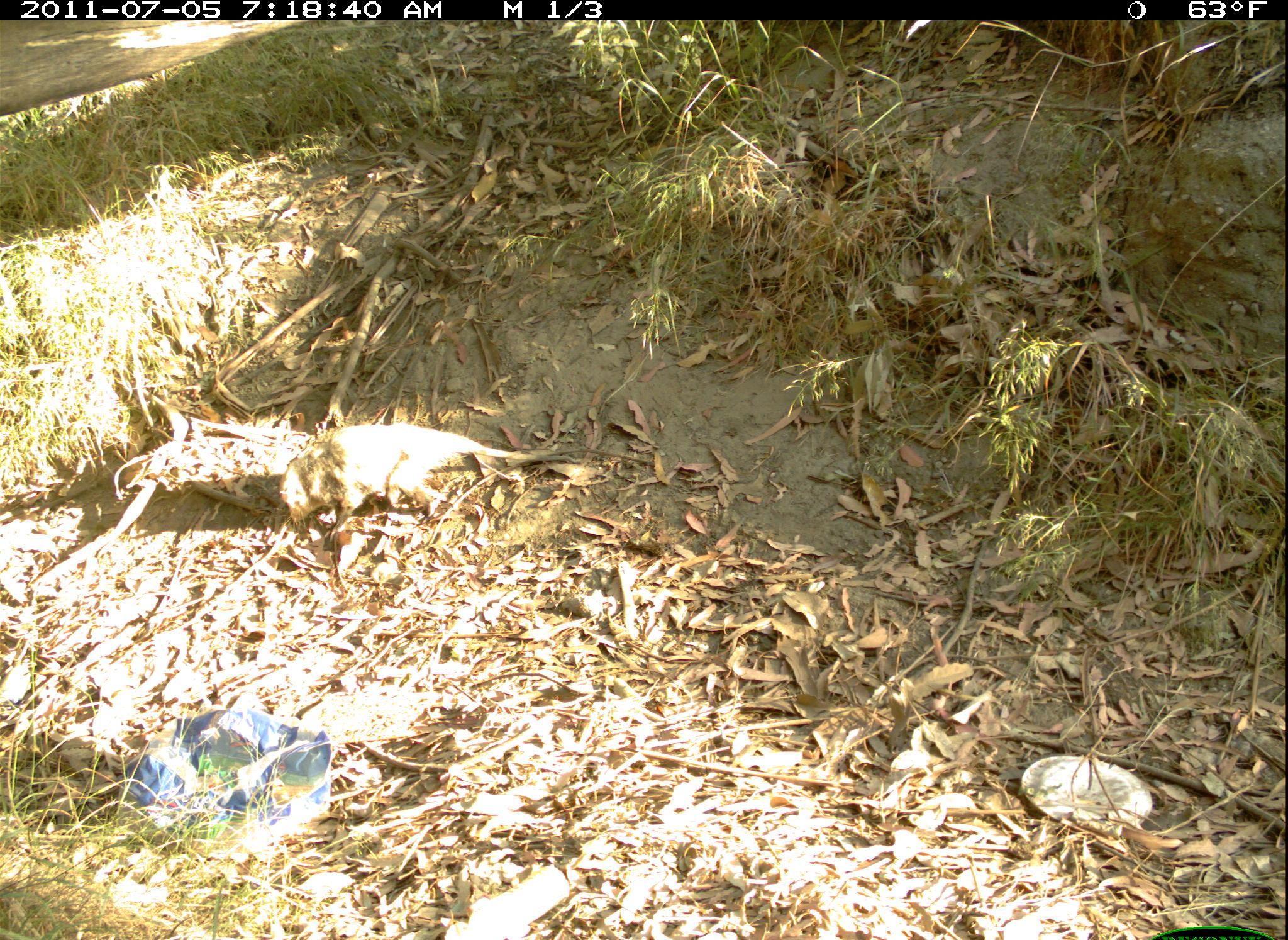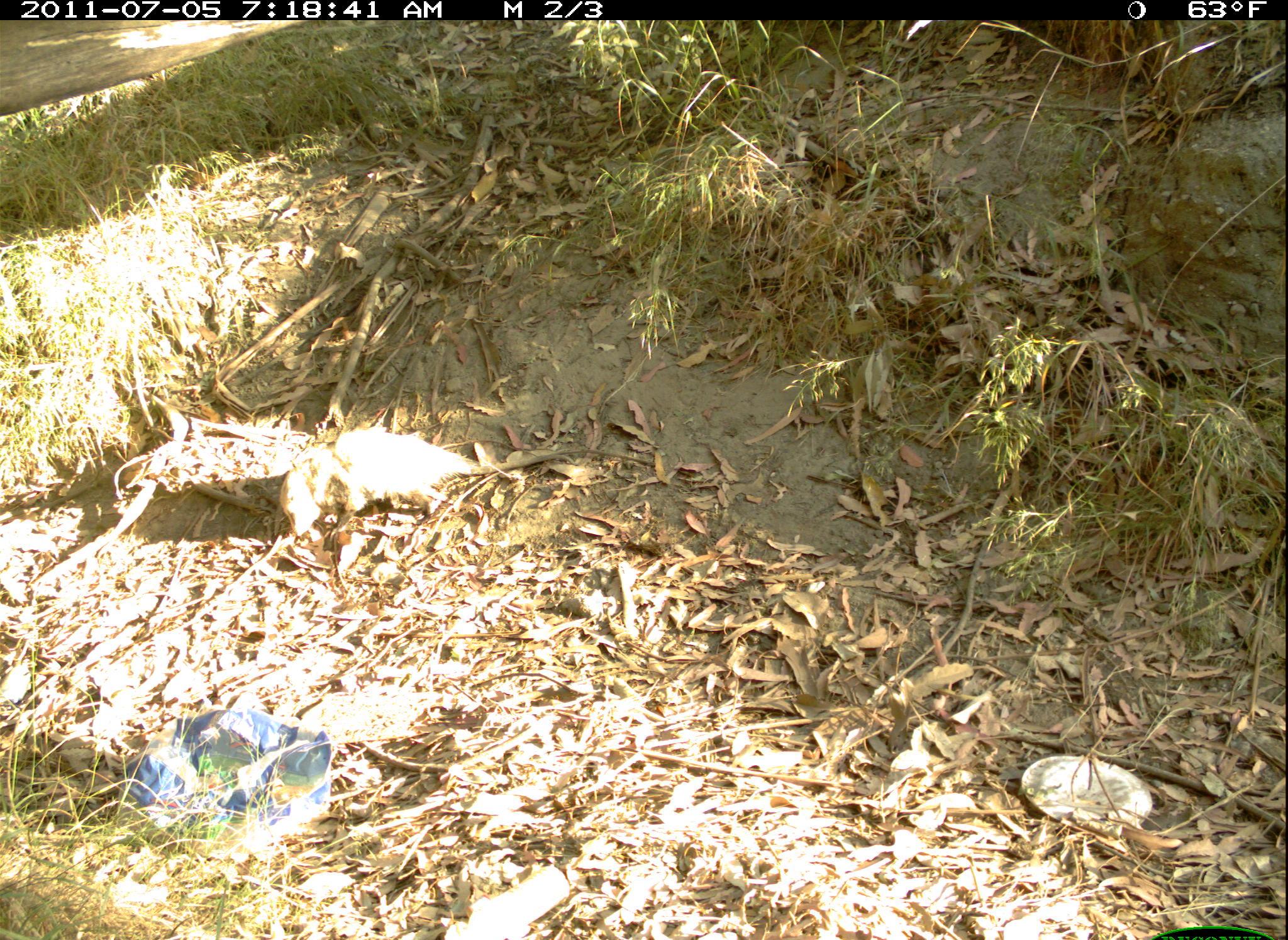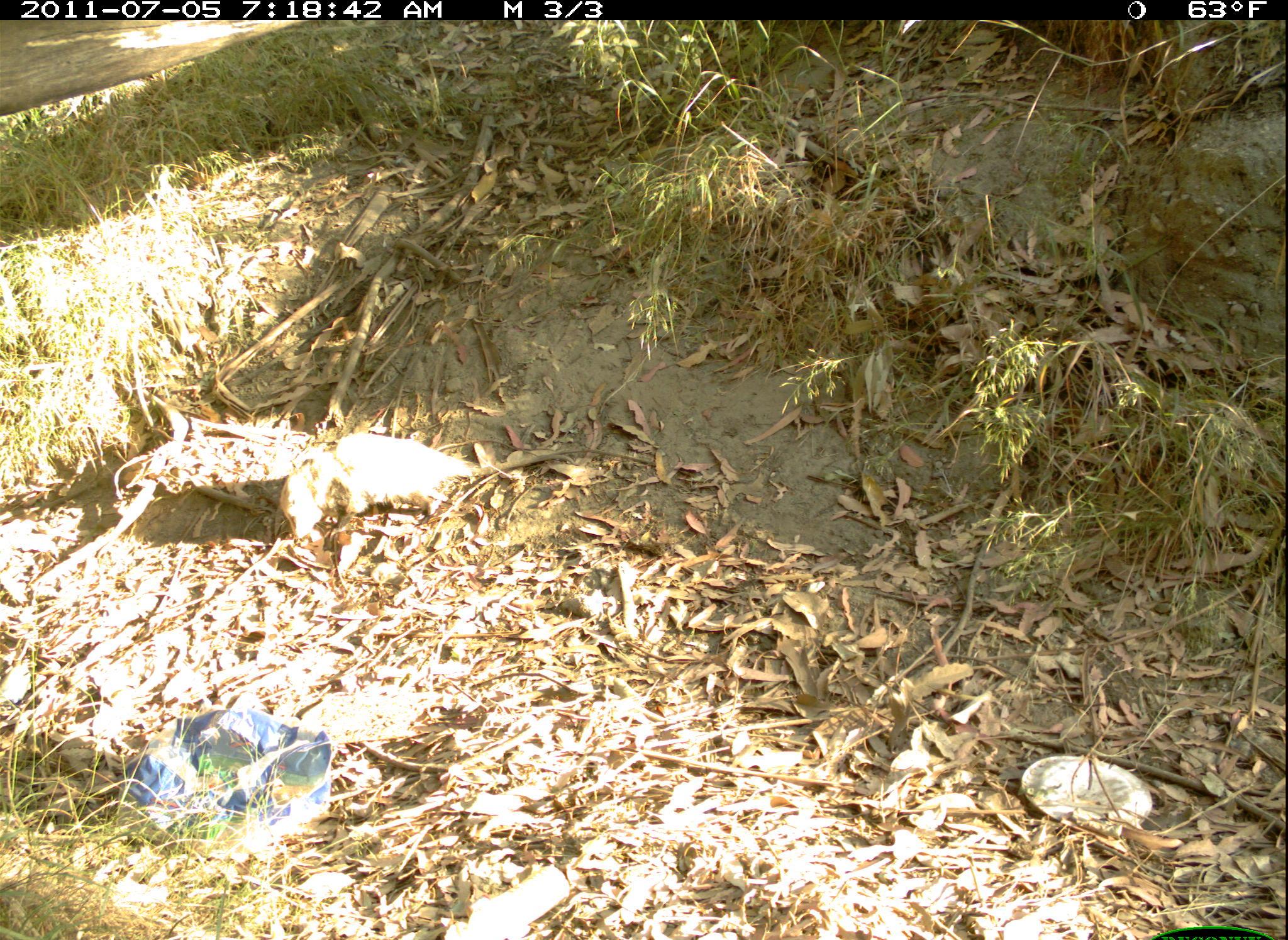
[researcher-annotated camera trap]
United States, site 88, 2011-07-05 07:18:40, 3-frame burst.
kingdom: Animalia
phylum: Chordata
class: Mammalia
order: Didelphimorphia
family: Didelphidae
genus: Didelphis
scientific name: Didelphis virginiana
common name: virginia opossum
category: opossum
Opossum (virginia opossum) (Didelphis virginiana).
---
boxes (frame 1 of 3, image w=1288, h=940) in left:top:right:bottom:
opossum: 270:409:602:546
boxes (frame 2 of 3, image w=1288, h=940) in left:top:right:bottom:
opossum: 279:423:660:548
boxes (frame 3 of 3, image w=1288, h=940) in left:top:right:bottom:
opossum: 283:433:585:540